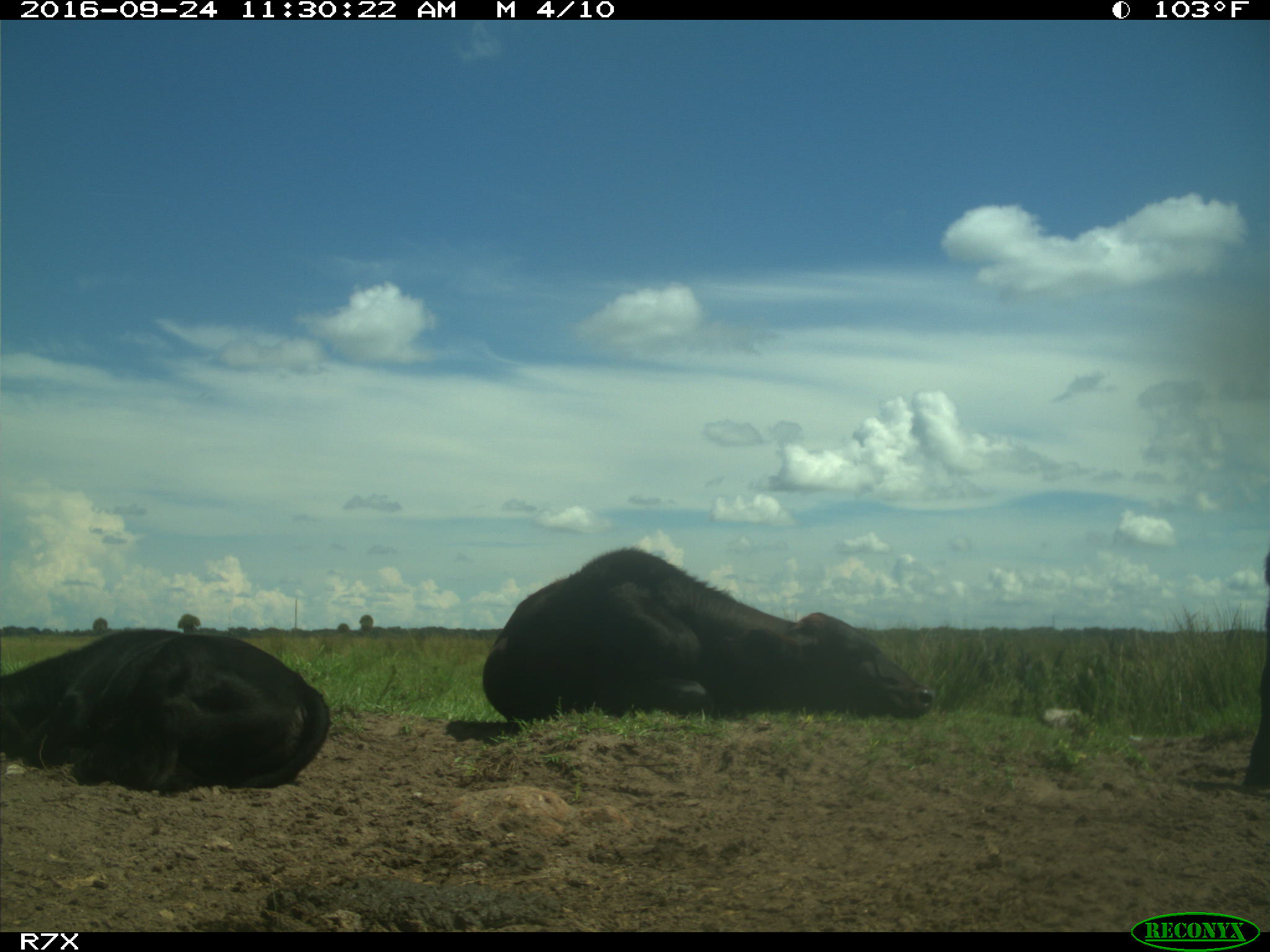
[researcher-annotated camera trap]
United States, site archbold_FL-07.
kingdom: Animalia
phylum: Chordata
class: Mammalia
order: Artiodactyla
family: Bovidae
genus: Bos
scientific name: Bos taurus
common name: domestic cow